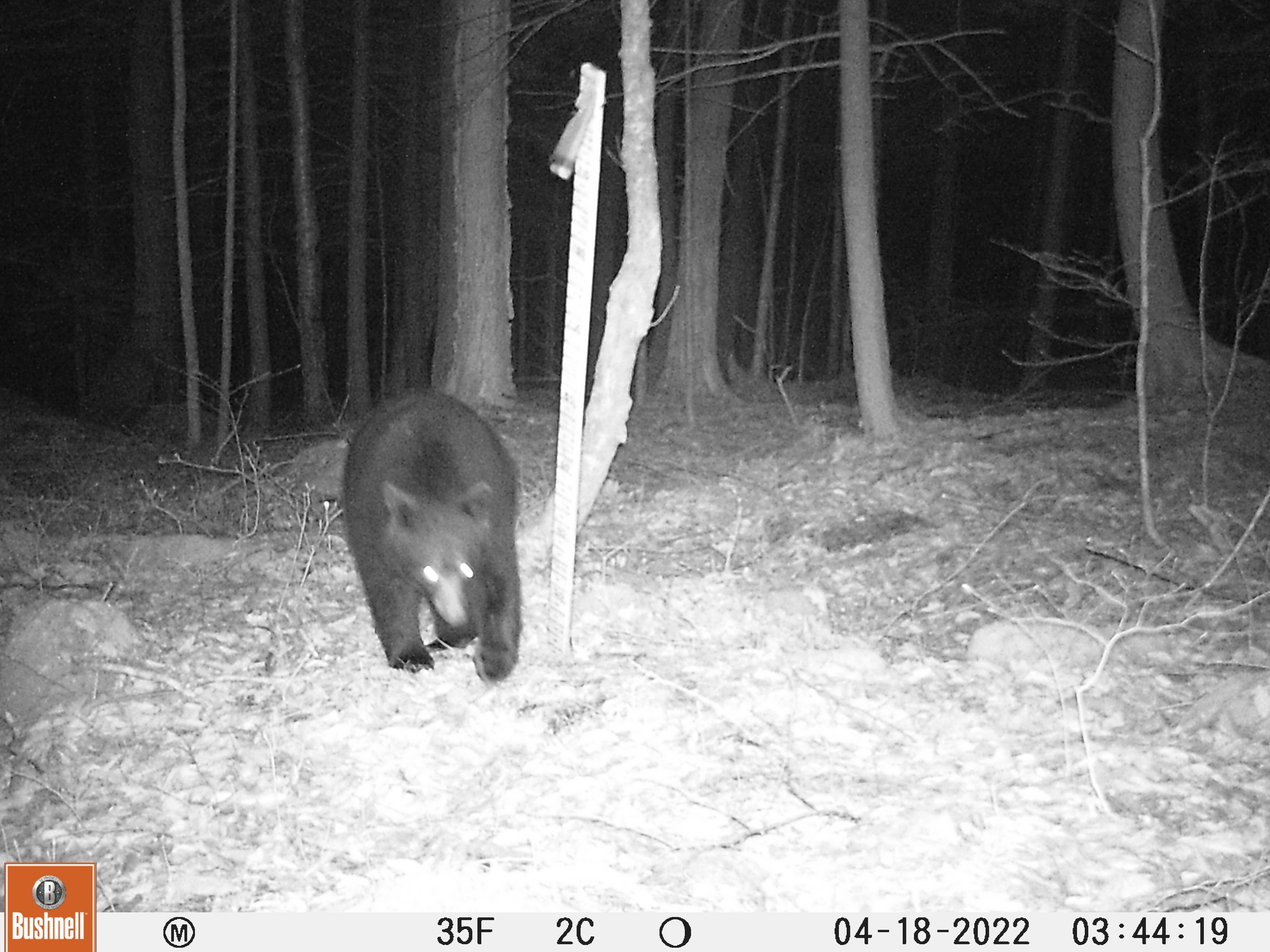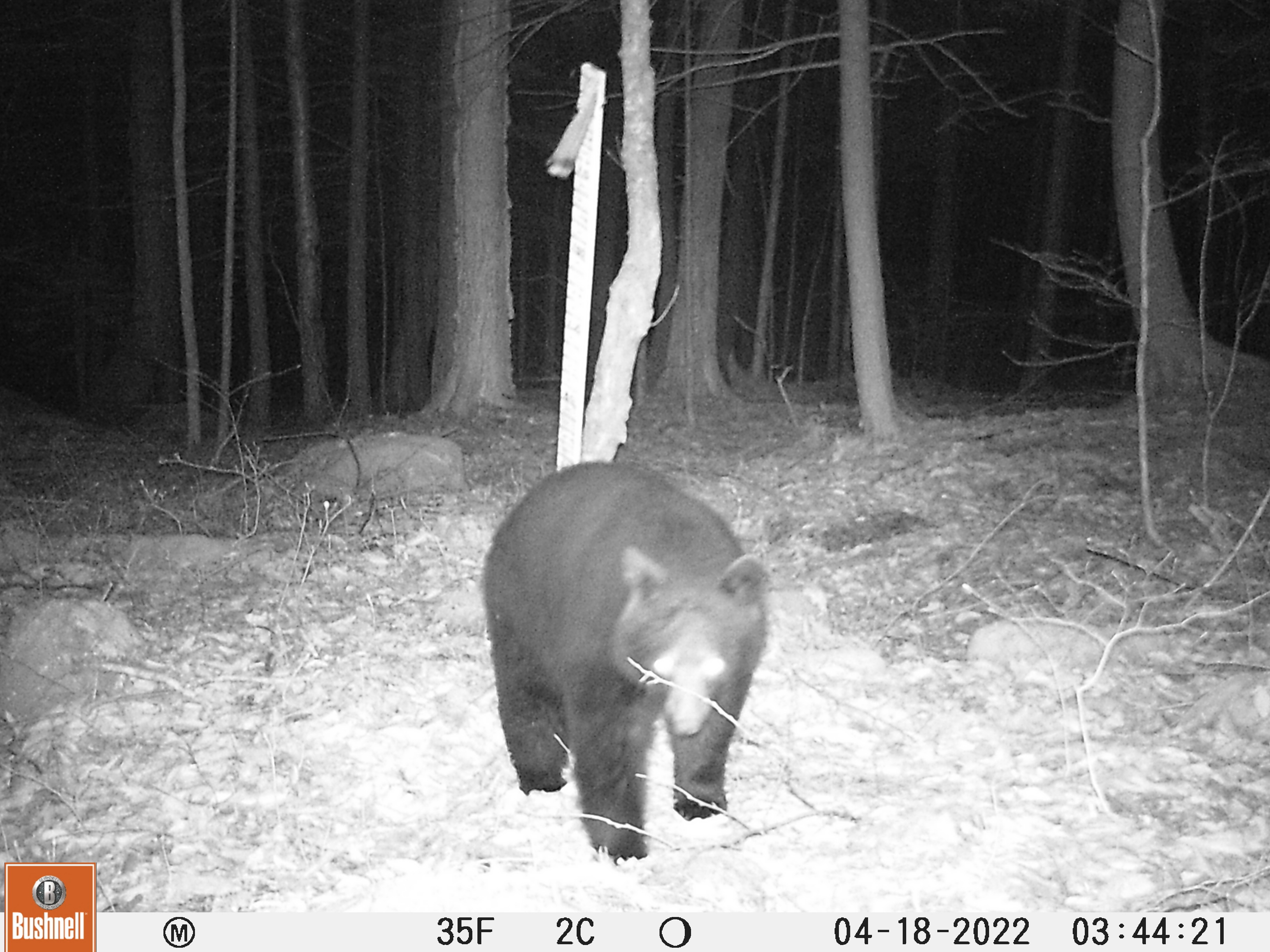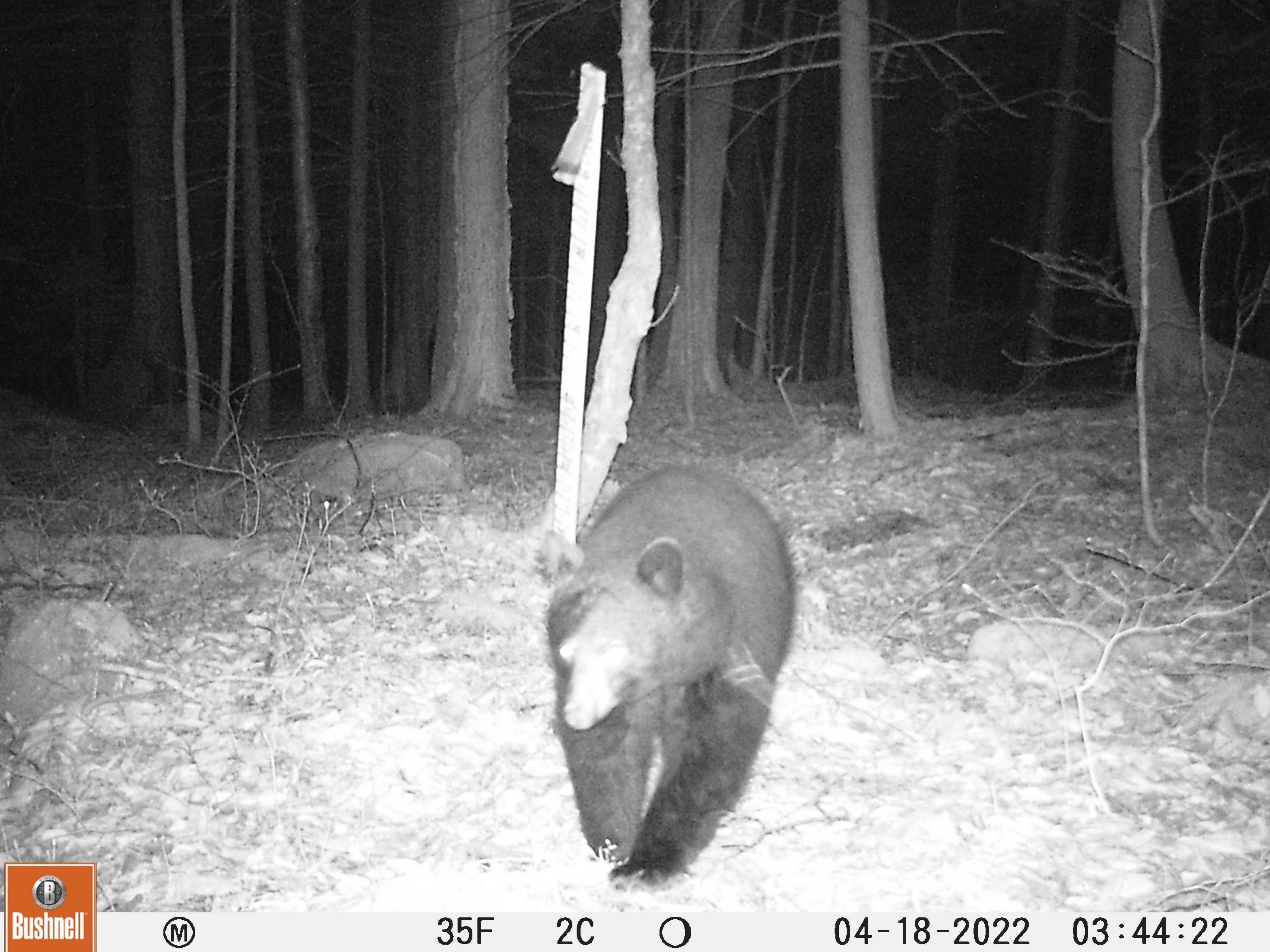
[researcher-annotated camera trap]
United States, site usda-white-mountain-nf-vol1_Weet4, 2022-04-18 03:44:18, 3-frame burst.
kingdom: Animalia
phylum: Chordata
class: Mammalia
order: Carnivora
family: Ursidae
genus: Ursus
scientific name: Ursus americanus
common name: black bear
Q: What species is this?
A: Black bear (Ursus americanus).